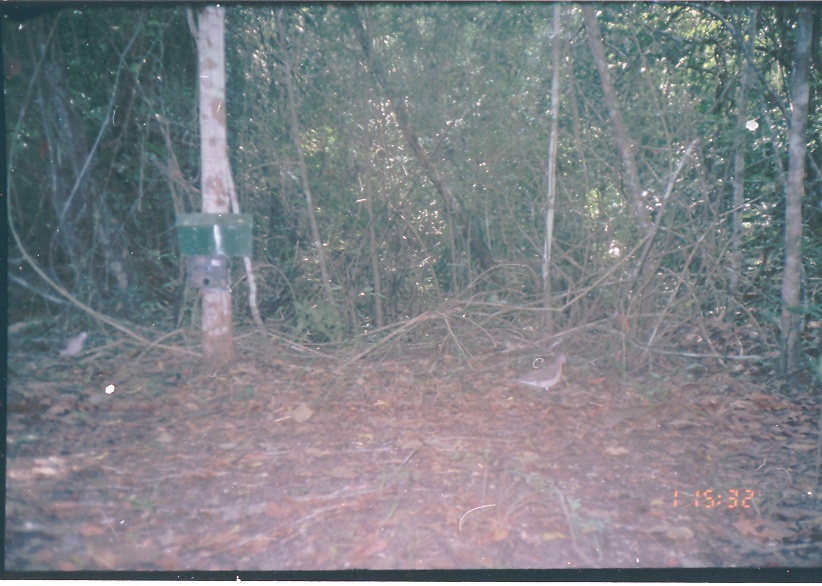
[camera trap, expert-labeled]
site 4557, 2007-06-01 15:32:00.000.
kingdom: Animalia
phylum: Chordata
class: Aves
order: Columbiformes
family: Columbidae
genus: Leptotila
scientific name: Leptotila verreauxi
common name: white-tipped dove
Leptotila verreauxi (white-tipped dove), count 1.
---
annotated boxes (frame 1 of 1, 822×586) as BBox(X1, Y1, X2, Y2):
leptotila verreauxi: BBox(506, 353, 568, 393)